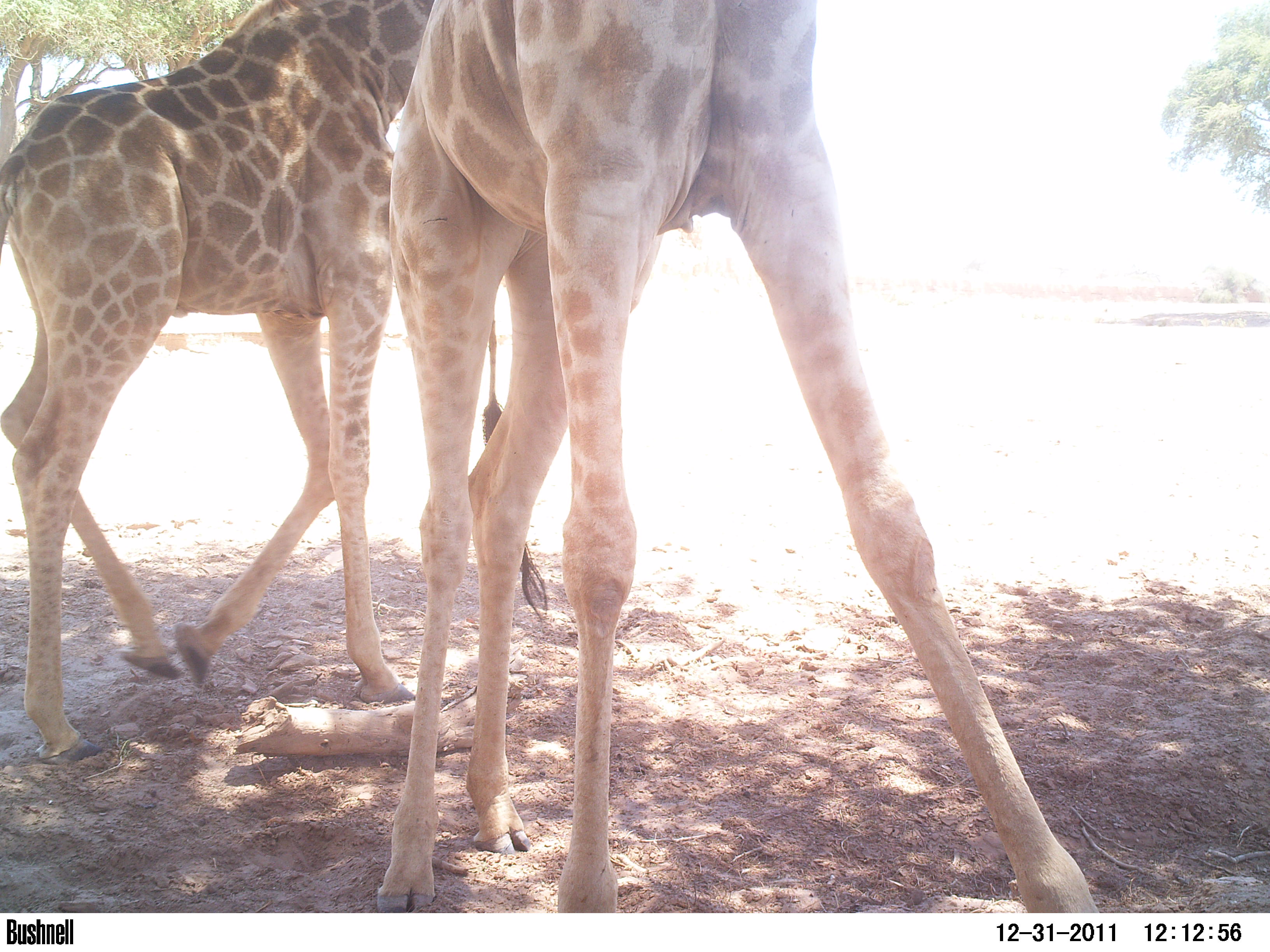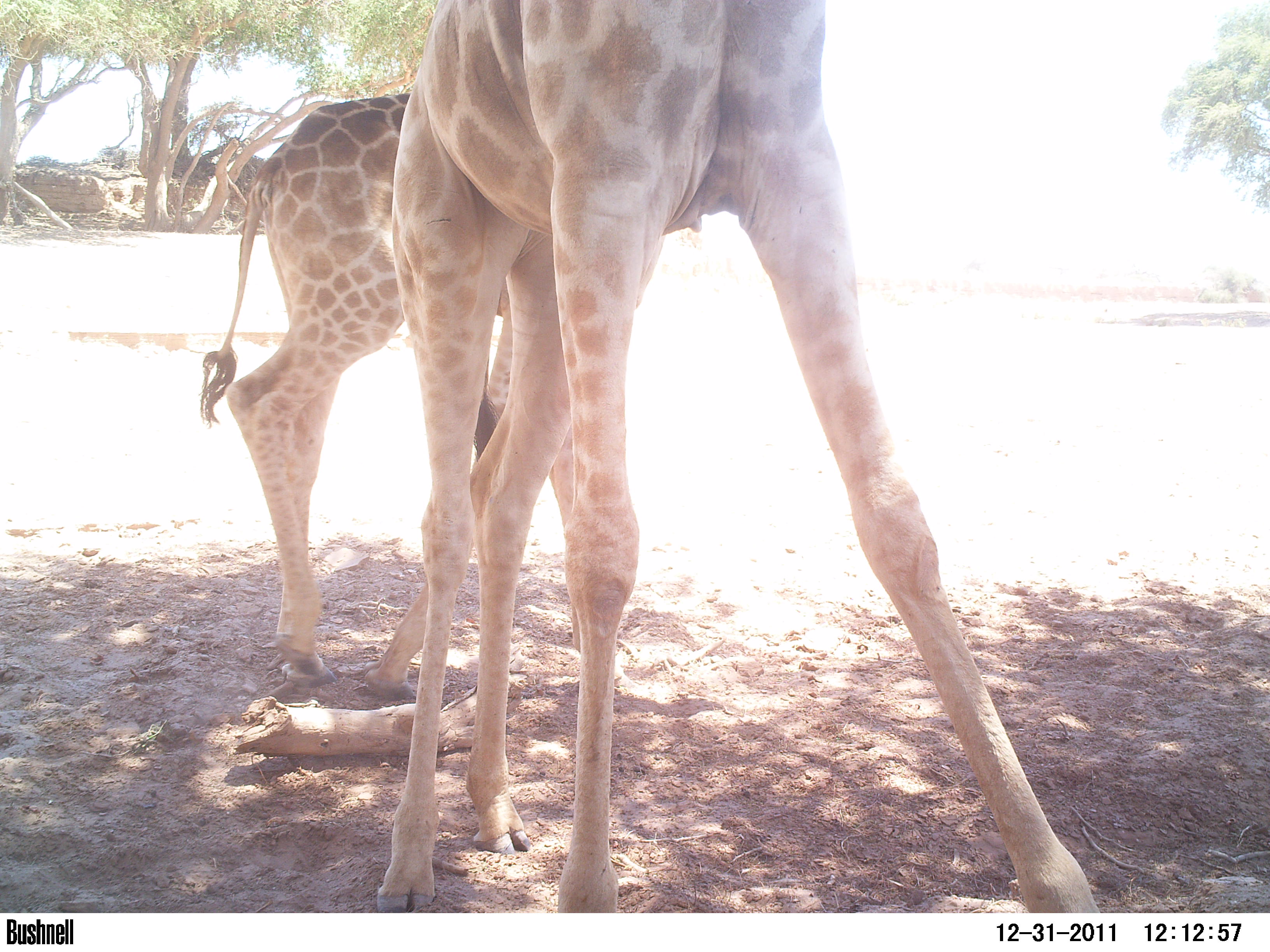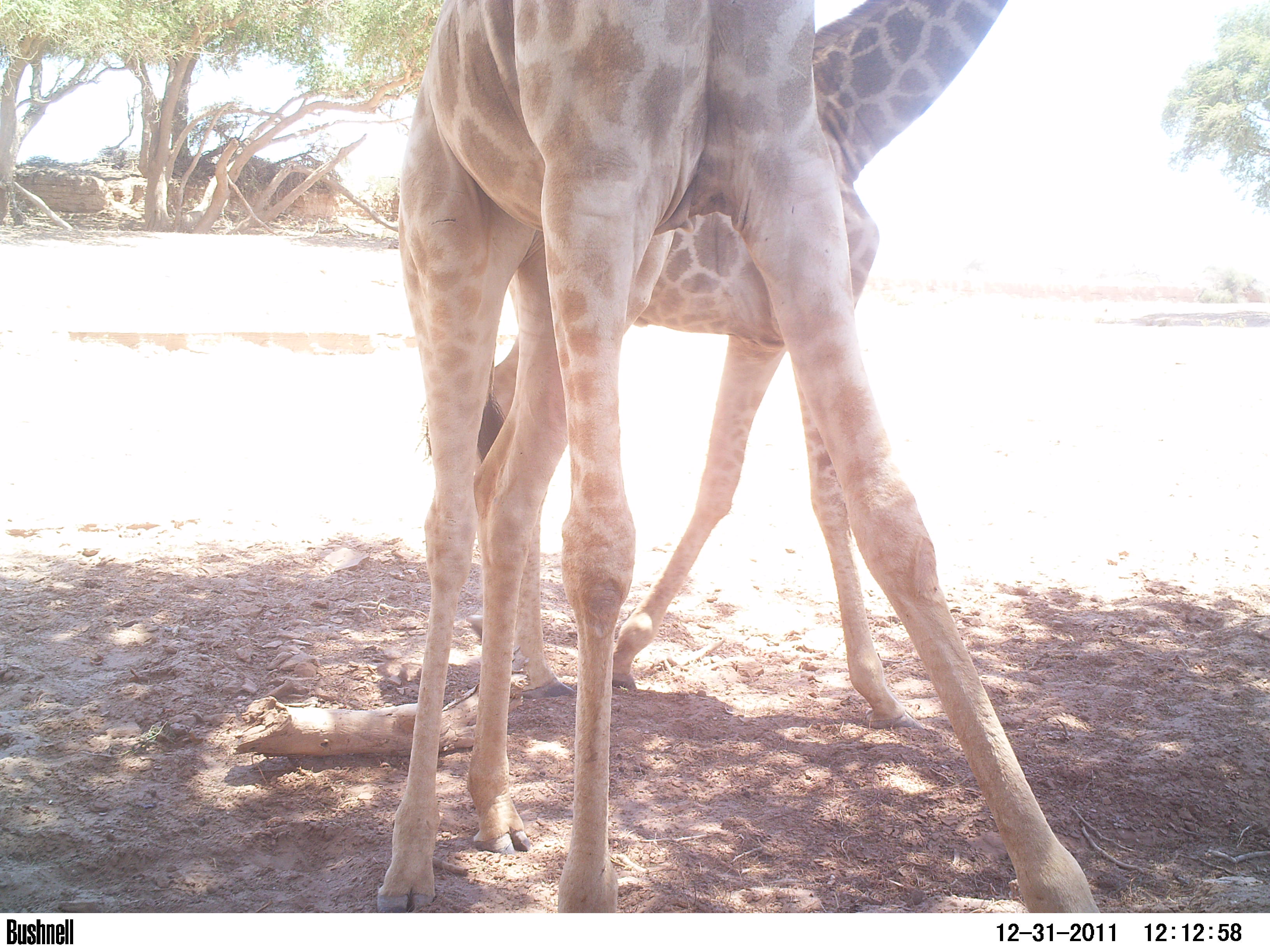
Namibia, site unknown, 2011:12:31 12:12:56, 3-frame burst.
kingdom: Animalia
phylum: Chordata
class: Mammalia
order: Artiodactyla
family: Giraffidae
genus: Giraffa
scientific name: Giraffa camelopardalis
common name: giraffe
Giraffa camelopardalis (giraffe).